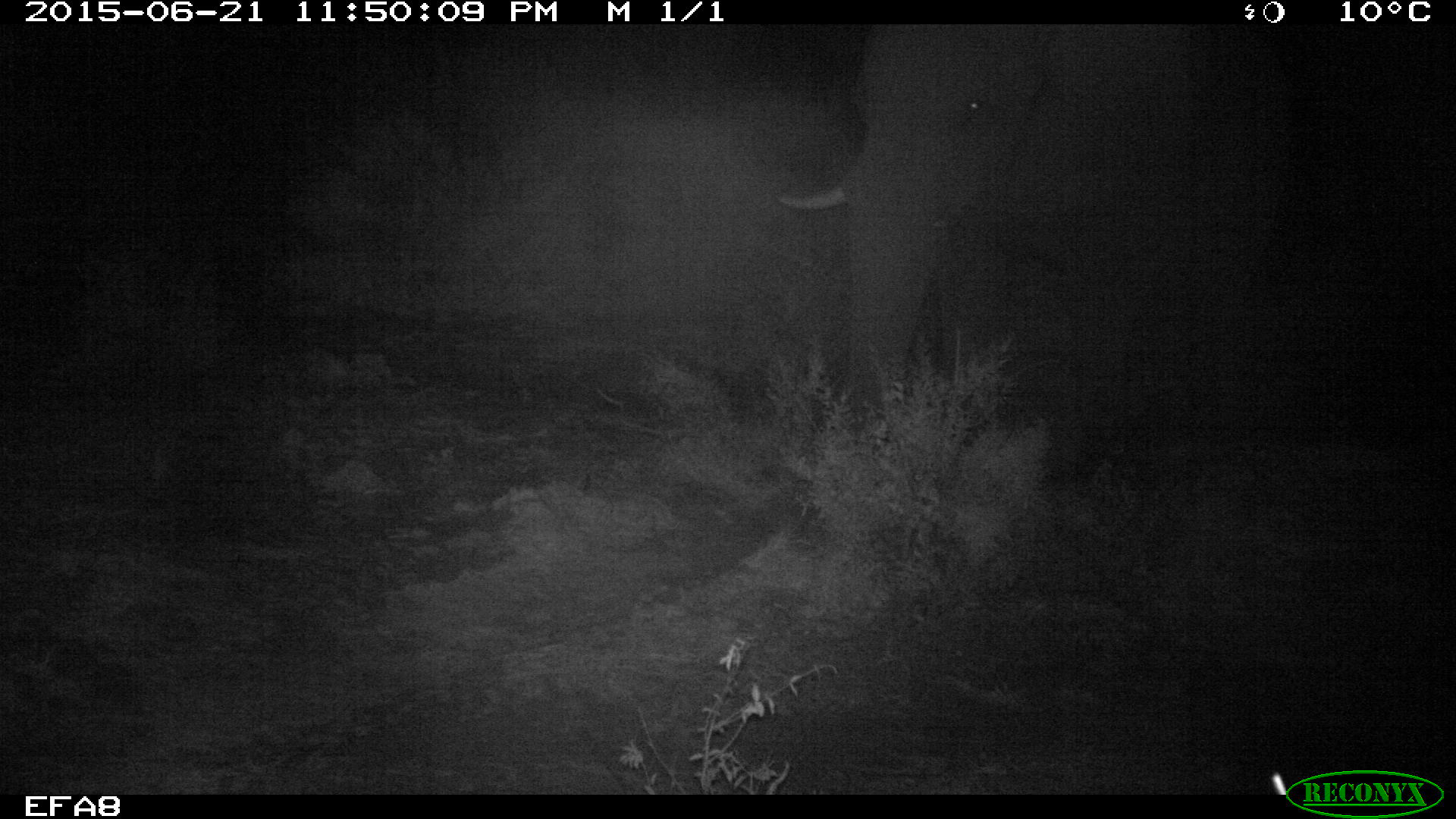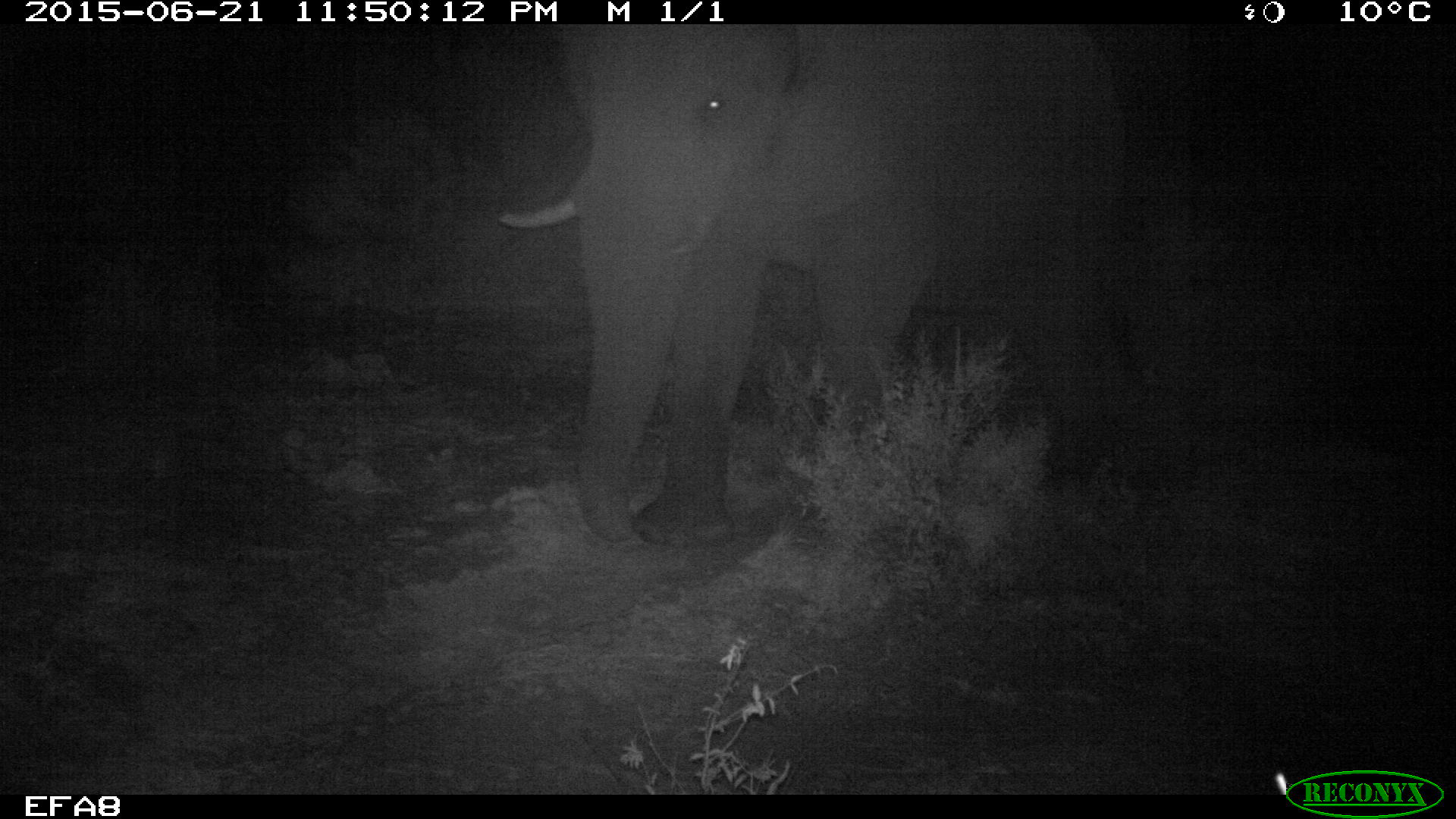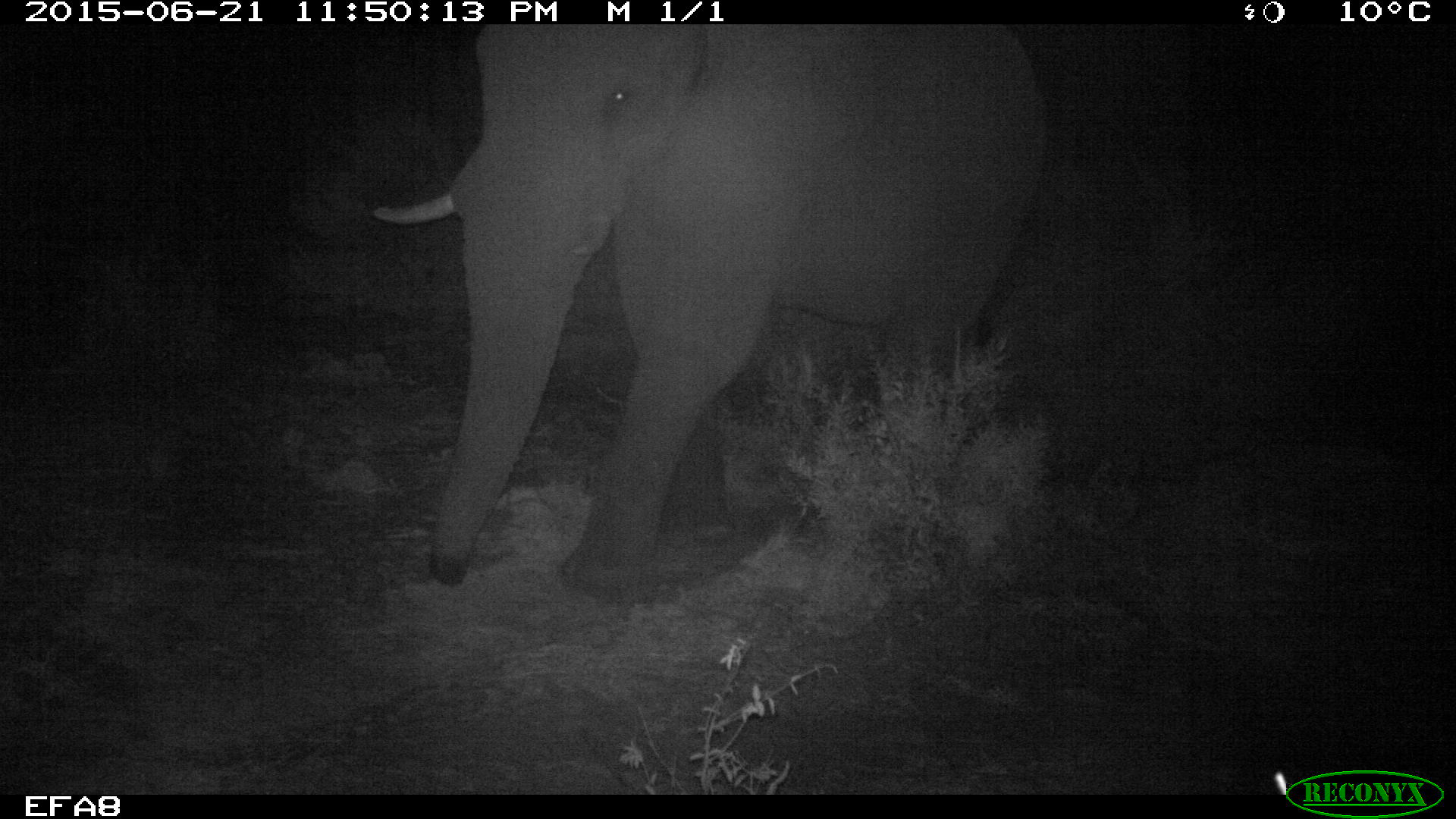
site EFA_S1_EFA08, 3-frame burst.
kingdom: Animalia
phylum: Chordata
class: Mammalia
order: Proboscidea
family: Elephantidae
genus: Loxodonta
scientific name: Loxodonta africana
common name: african bush elephant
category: elephant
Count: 1.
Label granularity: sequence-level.